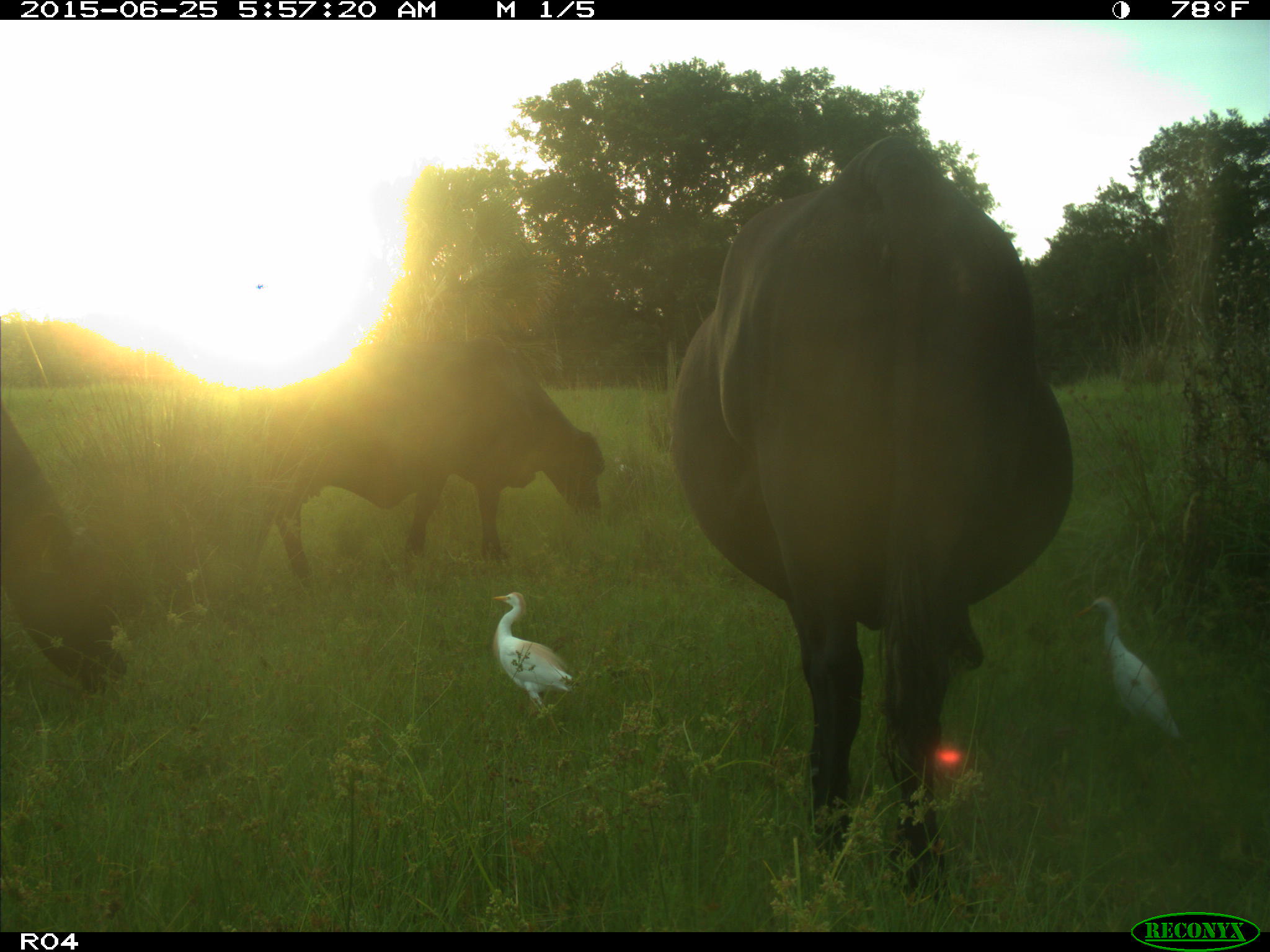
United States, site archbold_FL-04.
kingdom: Animalia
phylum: Chordata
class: Mammalia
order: Artiodactyla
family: Bovidae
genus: Bos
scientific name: Bos taurus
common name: domestic cow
Bos taurus (domestic cow).